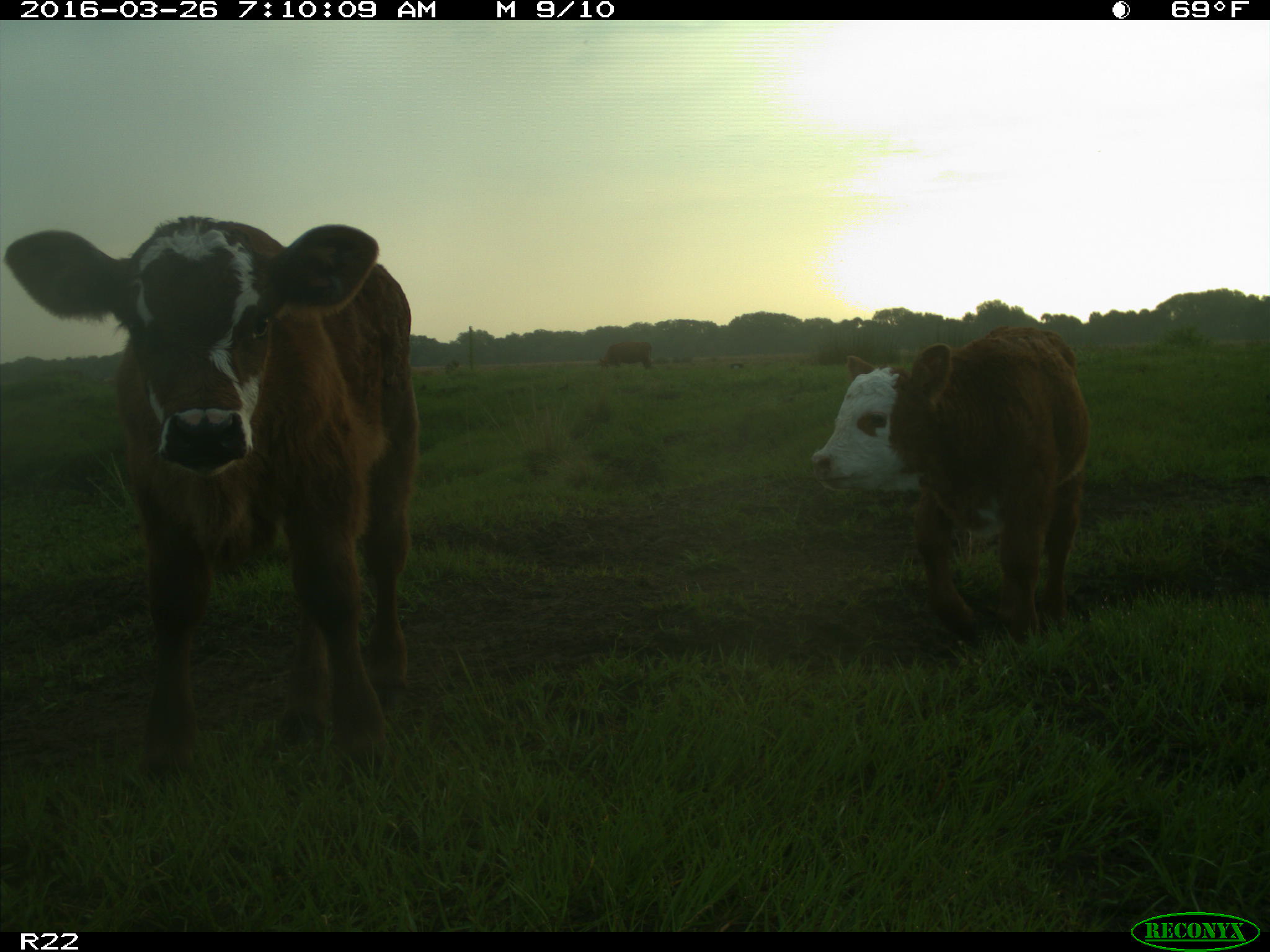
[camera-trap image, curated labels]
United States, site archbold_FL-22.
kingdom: Animalia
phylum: Chordata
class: Mammalia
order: Artiodactyla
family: Bovidae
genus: Bos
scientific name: Bos taurus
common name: domestic cow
Bos taurus (domestic cow).